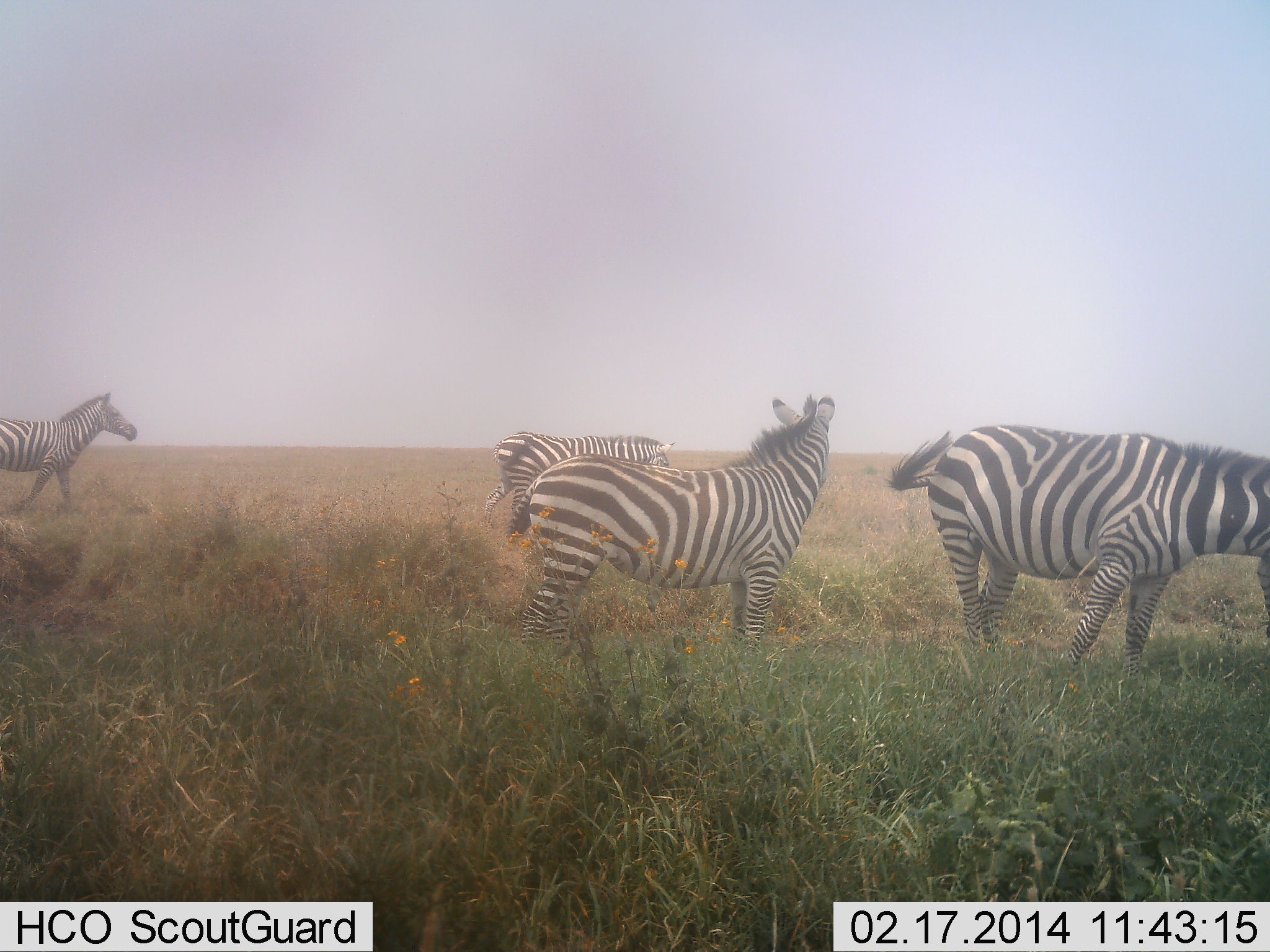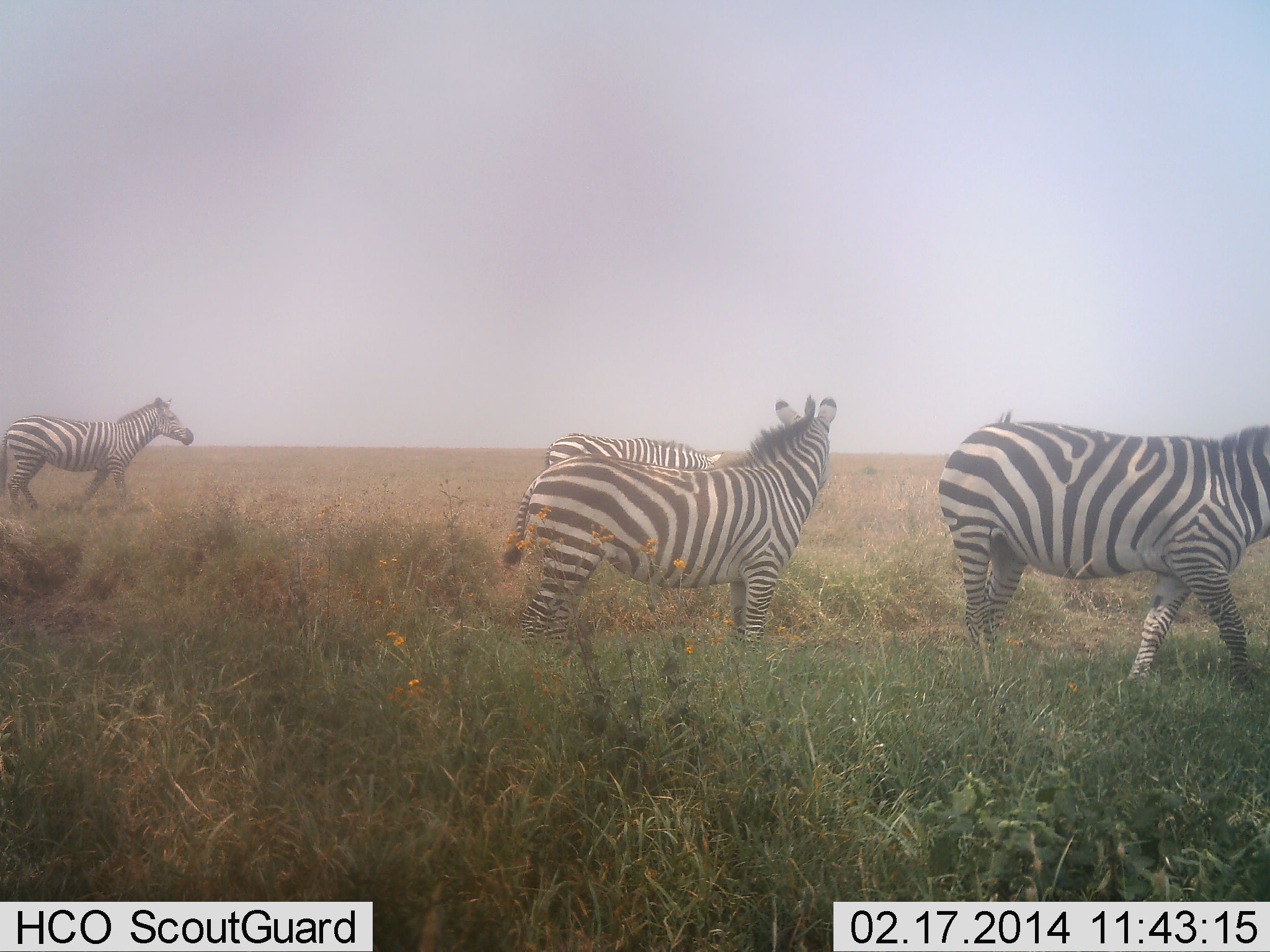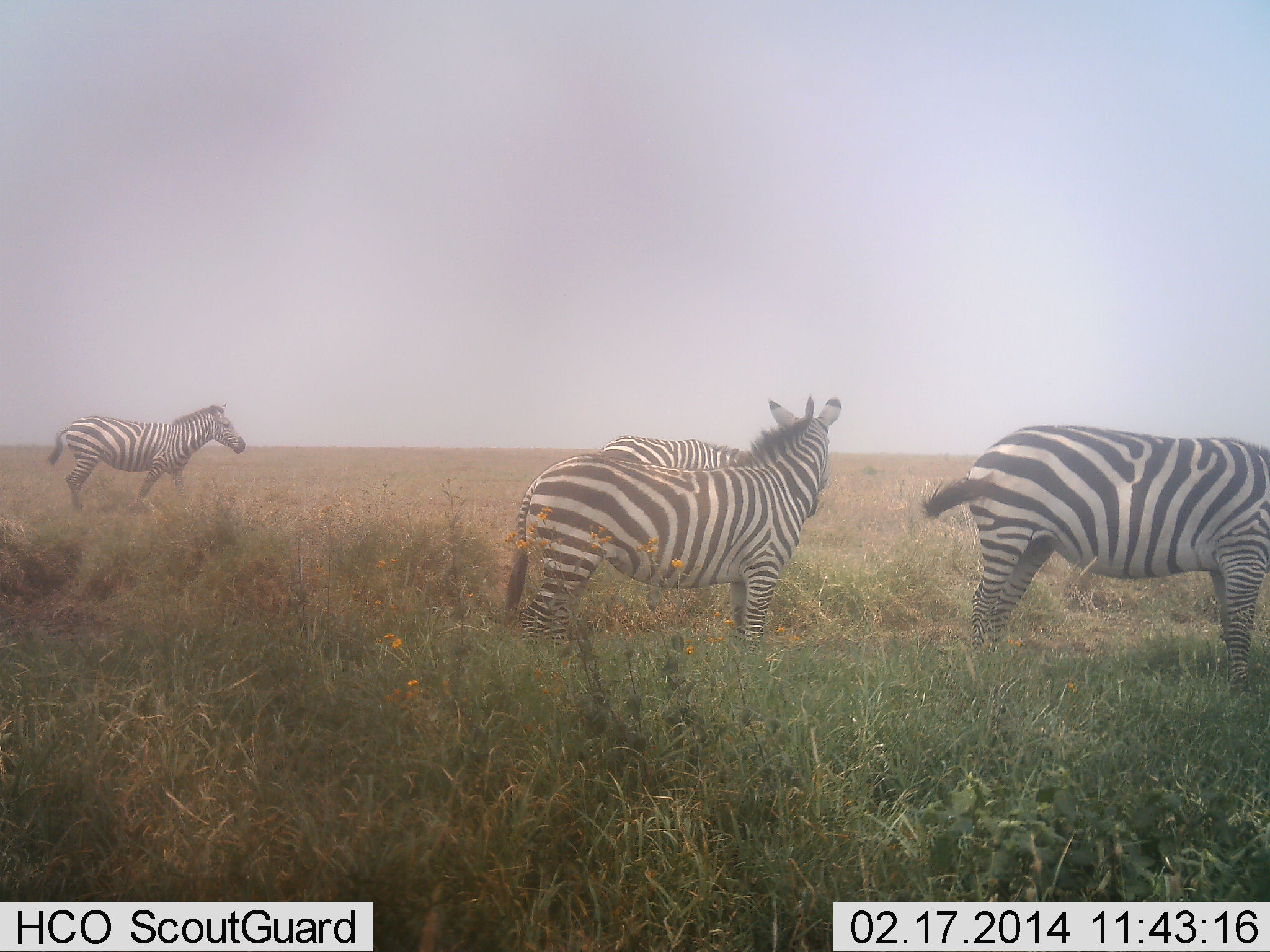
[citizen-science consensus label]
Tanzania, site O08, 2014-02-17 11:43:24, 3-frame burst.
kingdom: Animalia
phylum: Chordata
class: Mammalia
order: Perissodactyla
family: Equidae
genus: Equus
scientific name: Equus quagga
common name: plains zebra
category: zebra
Zebra (plains zebra) (Equus quagga), count 4. Behavior (volunteer vote fractions): standing 90%, resting 0%, moving 100%, interacting 0%. Young present (vote fraction): 0%. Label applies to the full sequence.